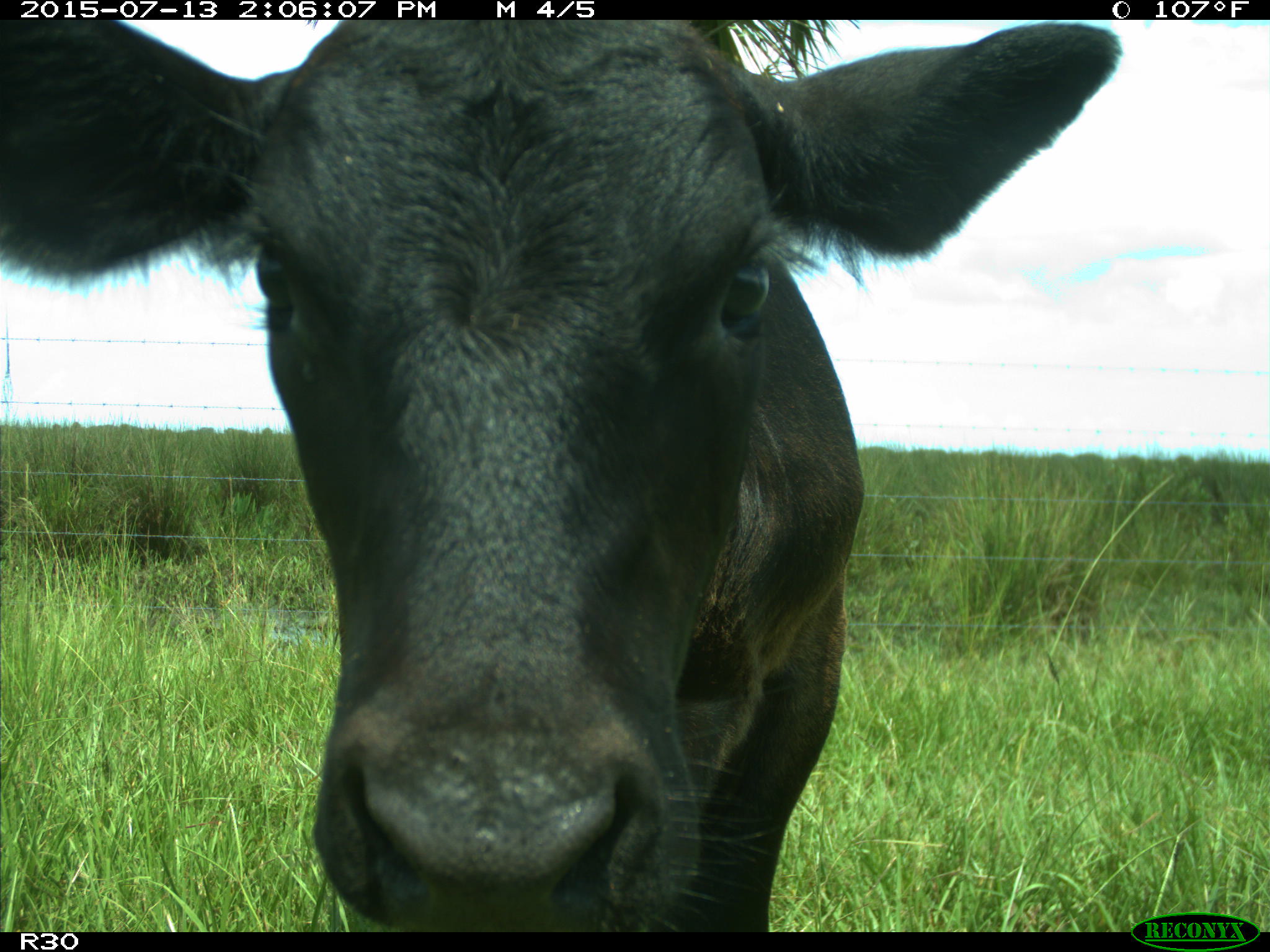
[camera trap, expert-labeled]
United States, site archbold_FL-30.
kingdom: Animalia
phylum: Chordata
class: Mammalia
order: Artiodactyla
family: Bovidae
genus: Bos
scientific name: Bos taurus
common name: domestic cow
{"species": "Bos taurus (domestic cow)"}